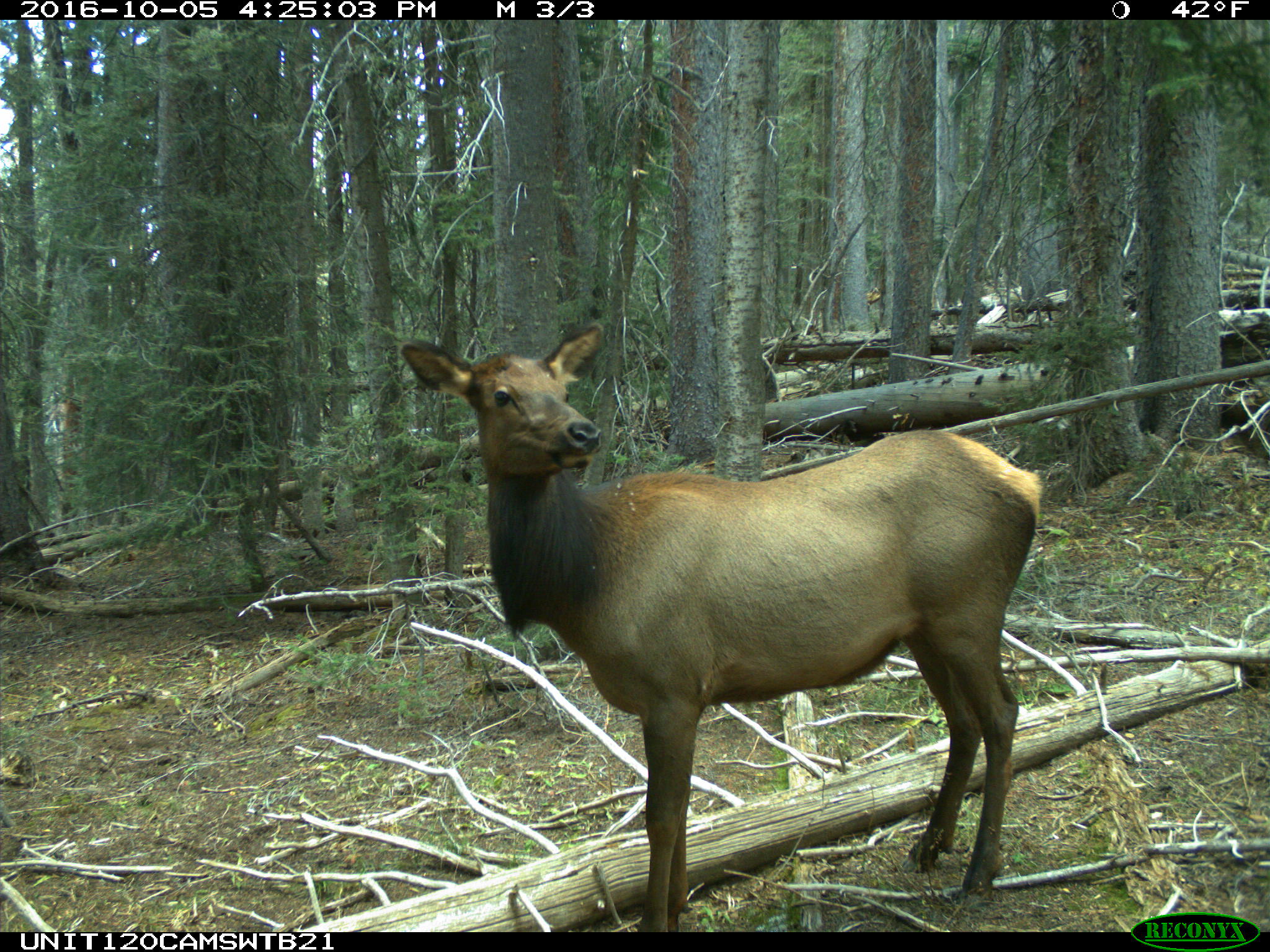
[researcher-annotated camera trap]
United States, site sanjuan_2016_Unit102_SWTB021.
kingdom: Animalia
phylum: Chordata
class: Mammalia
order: Artiodactyla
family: Cervidae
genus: Cervus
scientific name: Cervus elaphus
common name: red deer